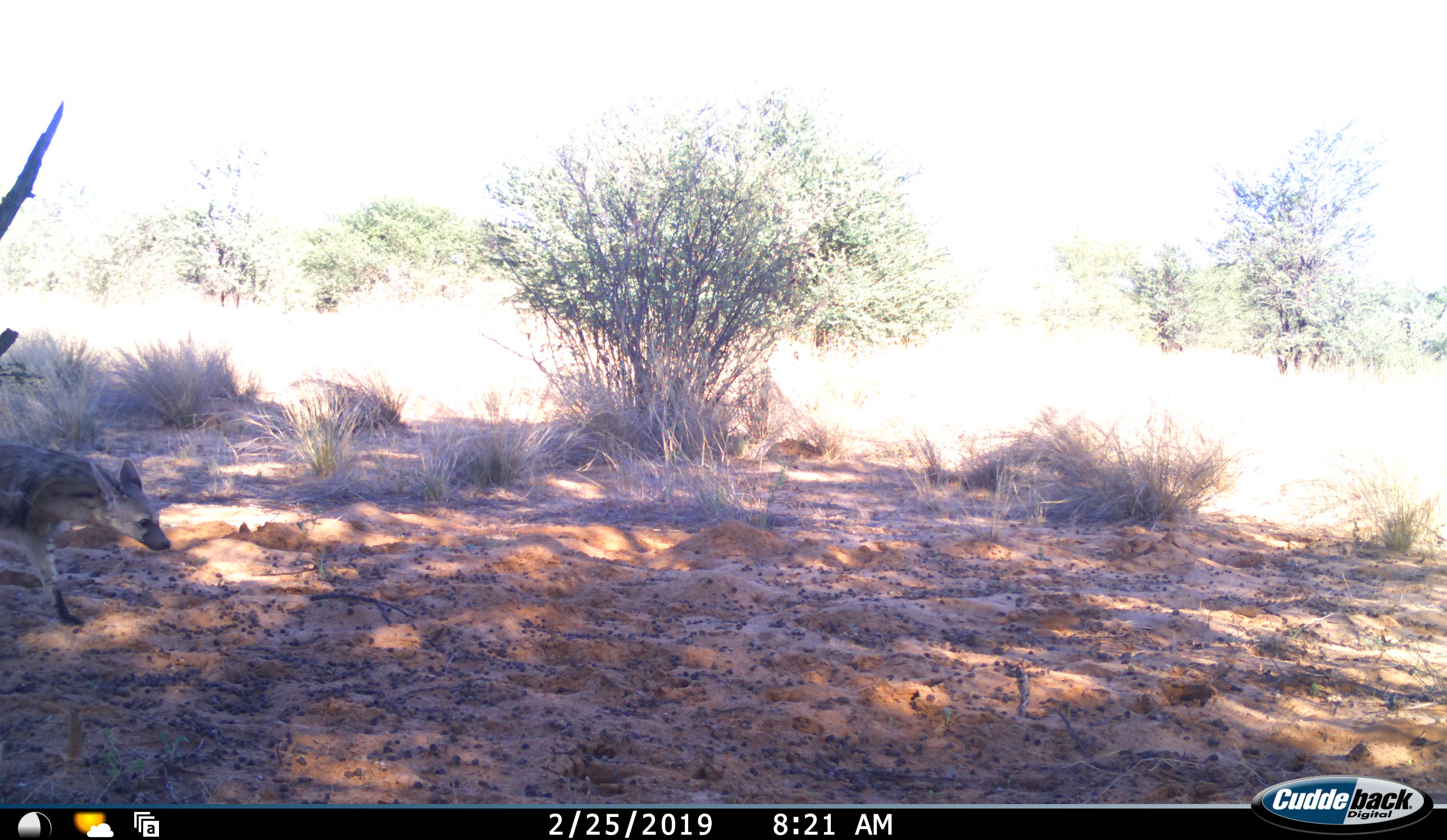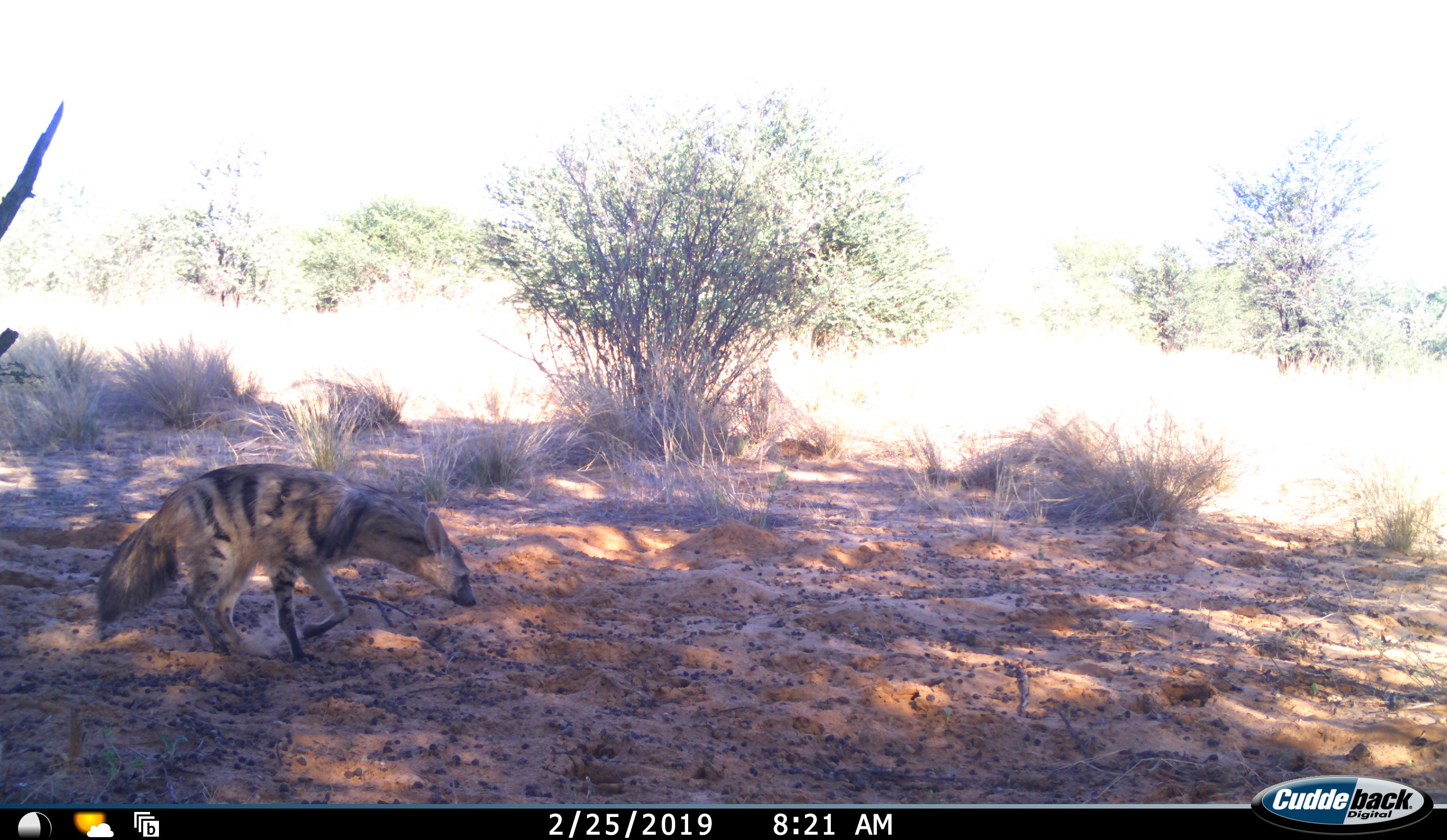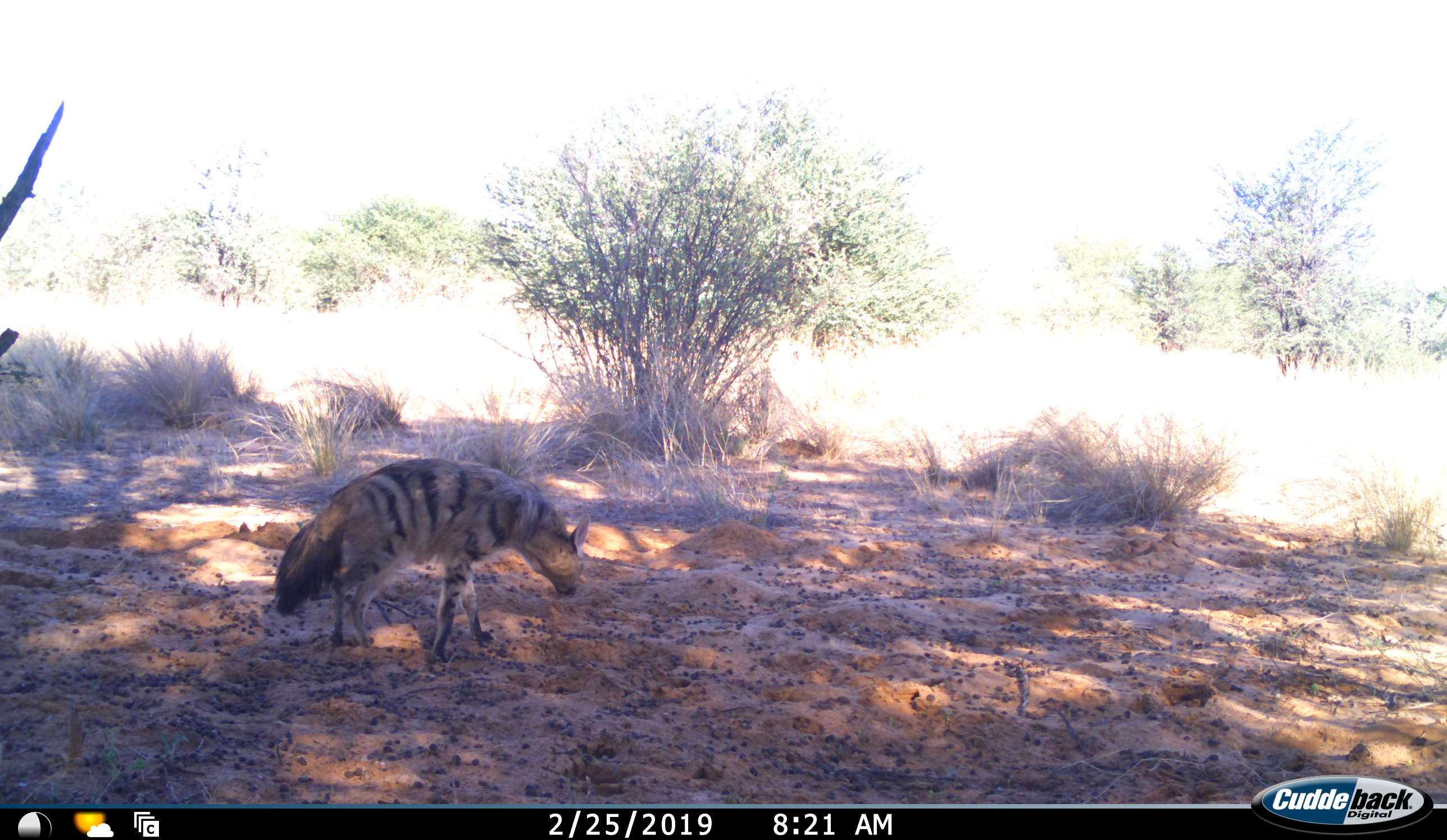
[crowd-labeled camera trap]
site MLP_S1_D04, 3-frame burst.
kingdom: Animalia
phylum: Chordata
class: Mammalia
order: Carnivora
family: Hyaenidae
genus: Proteles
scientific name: Proteles cristatus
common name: aardwolf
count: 1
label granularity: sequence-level